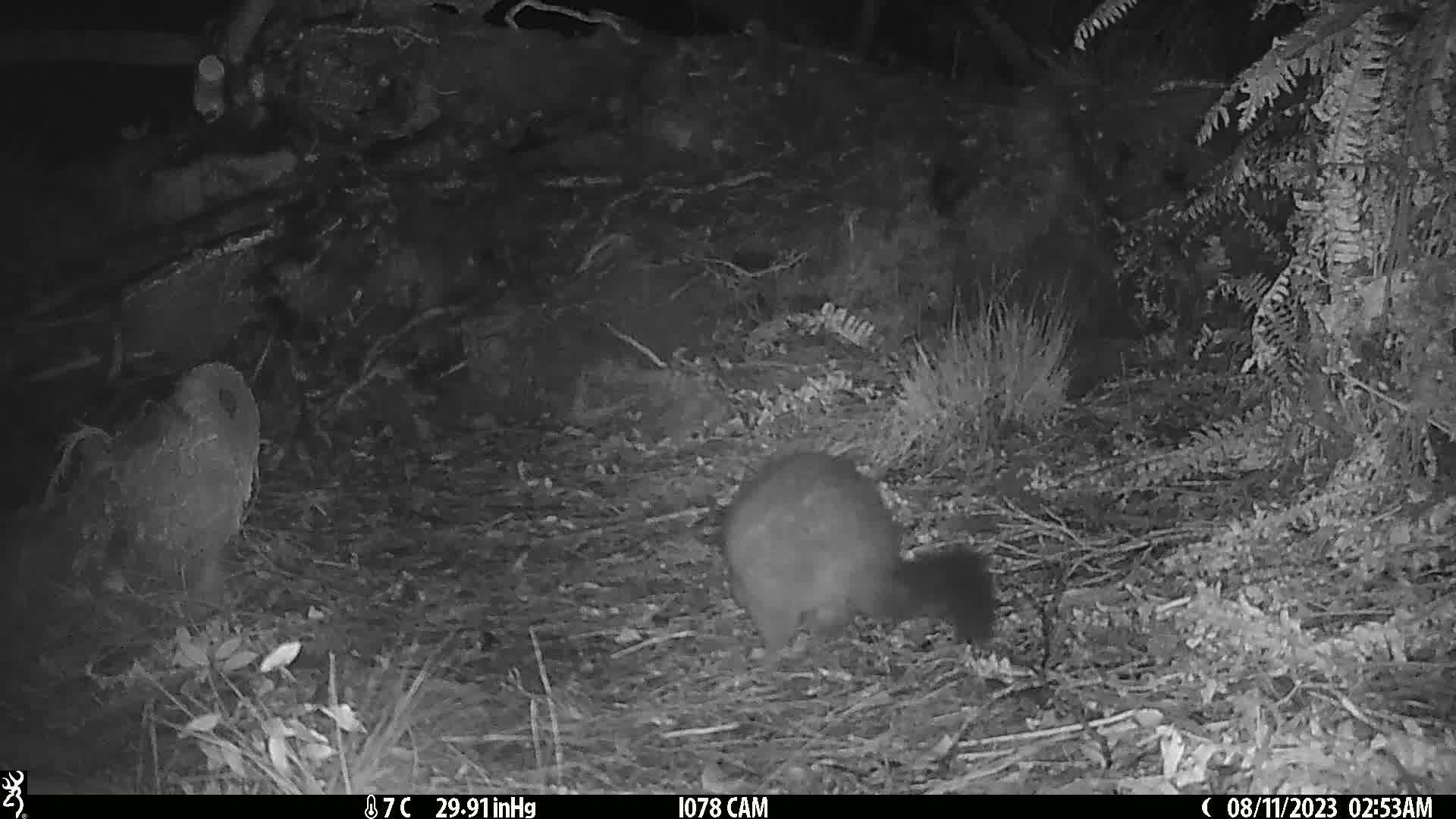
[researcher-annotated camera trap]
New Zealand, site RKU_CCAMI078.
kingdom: Animalia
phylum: Chordata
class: Mammalia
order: Diprotodontia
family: Phalangeridae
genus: Trichosurus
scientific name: Trichosurus vulpecula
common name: common brushtail possum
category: possum